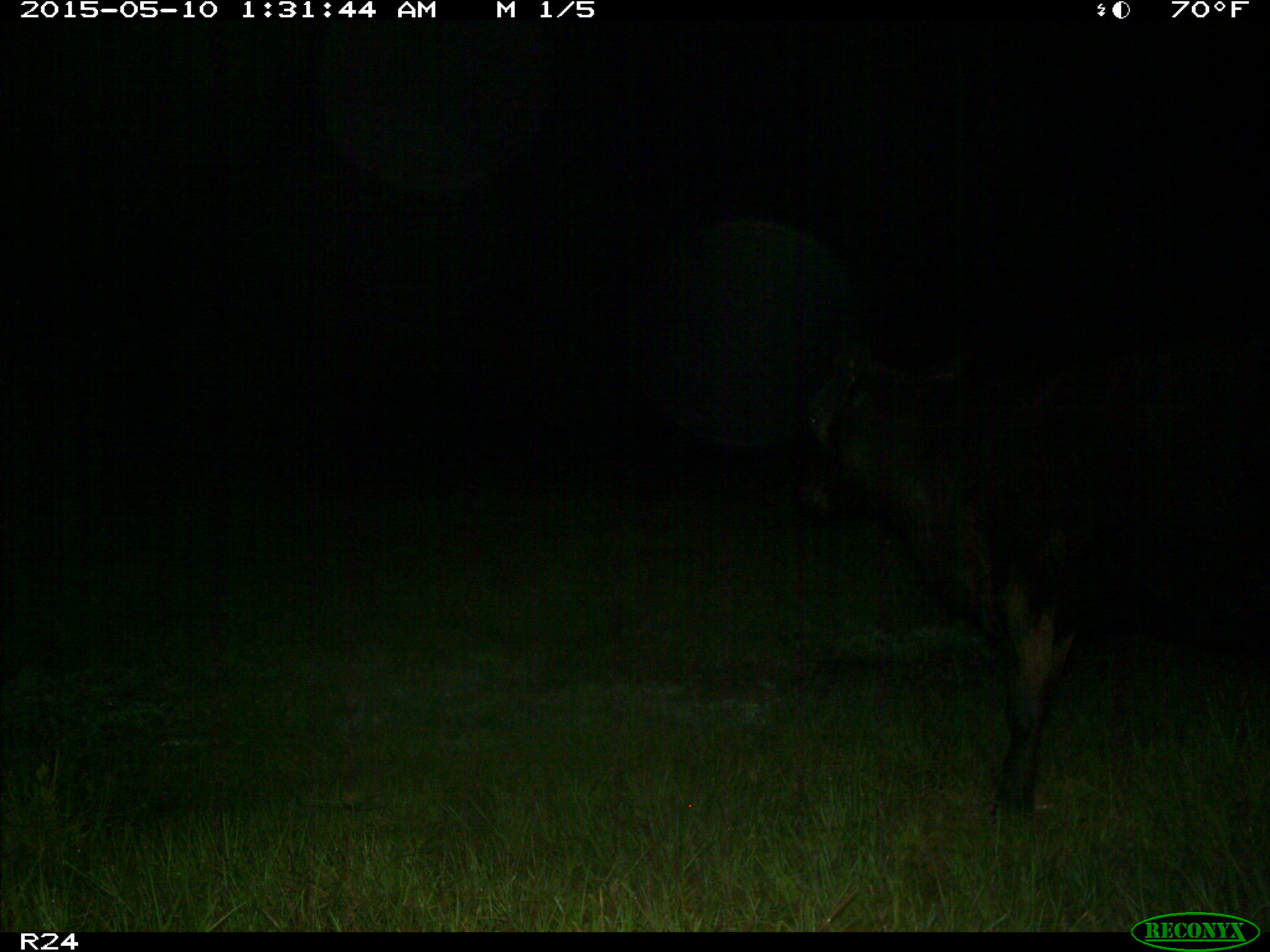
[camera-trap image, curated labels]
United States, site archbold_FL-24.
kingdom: Animalia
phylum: Chordata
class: Mammalia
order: Artiodactyla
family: Bovidae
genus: Bos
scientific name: Bos taurus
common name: domestic cow